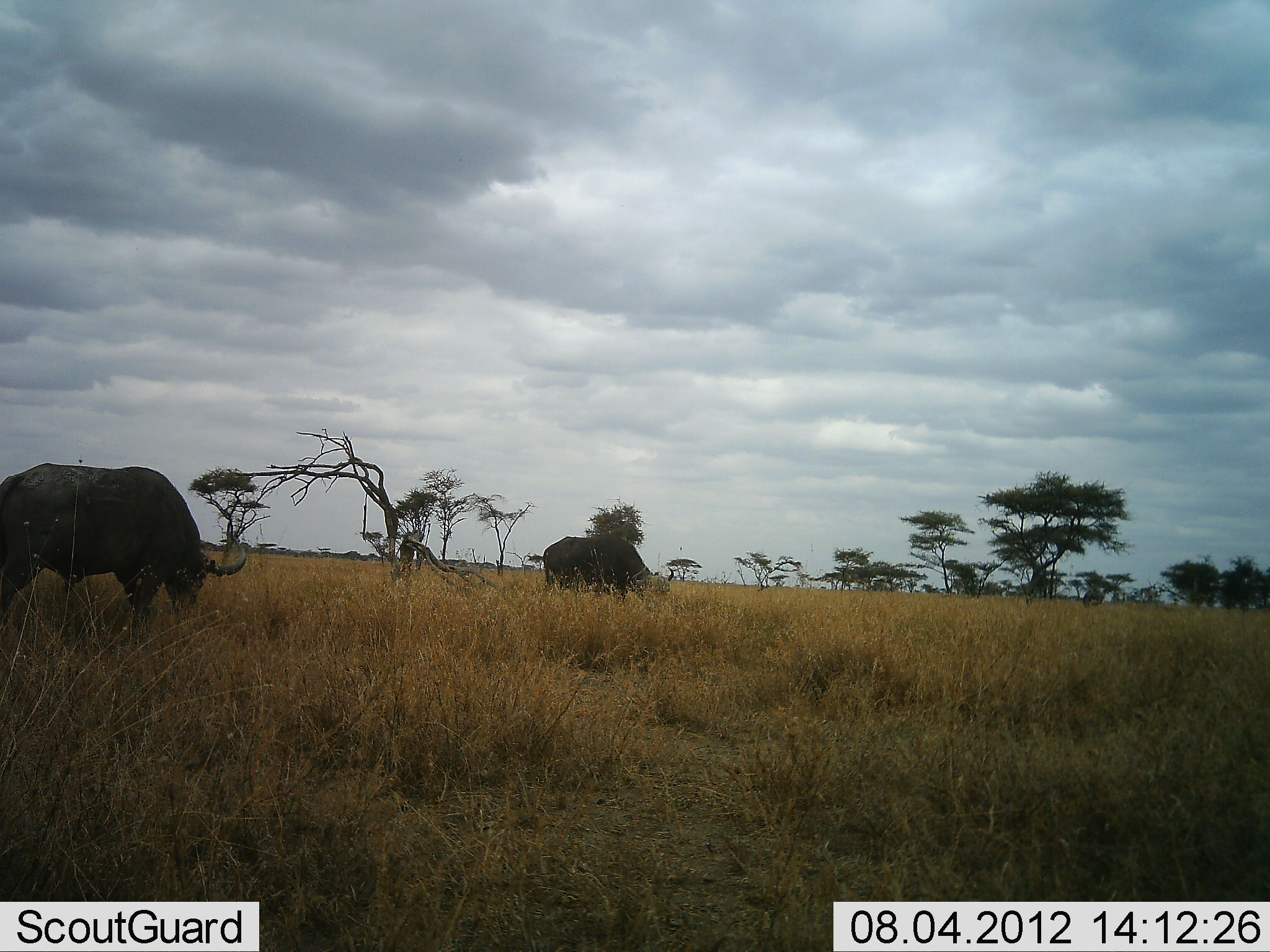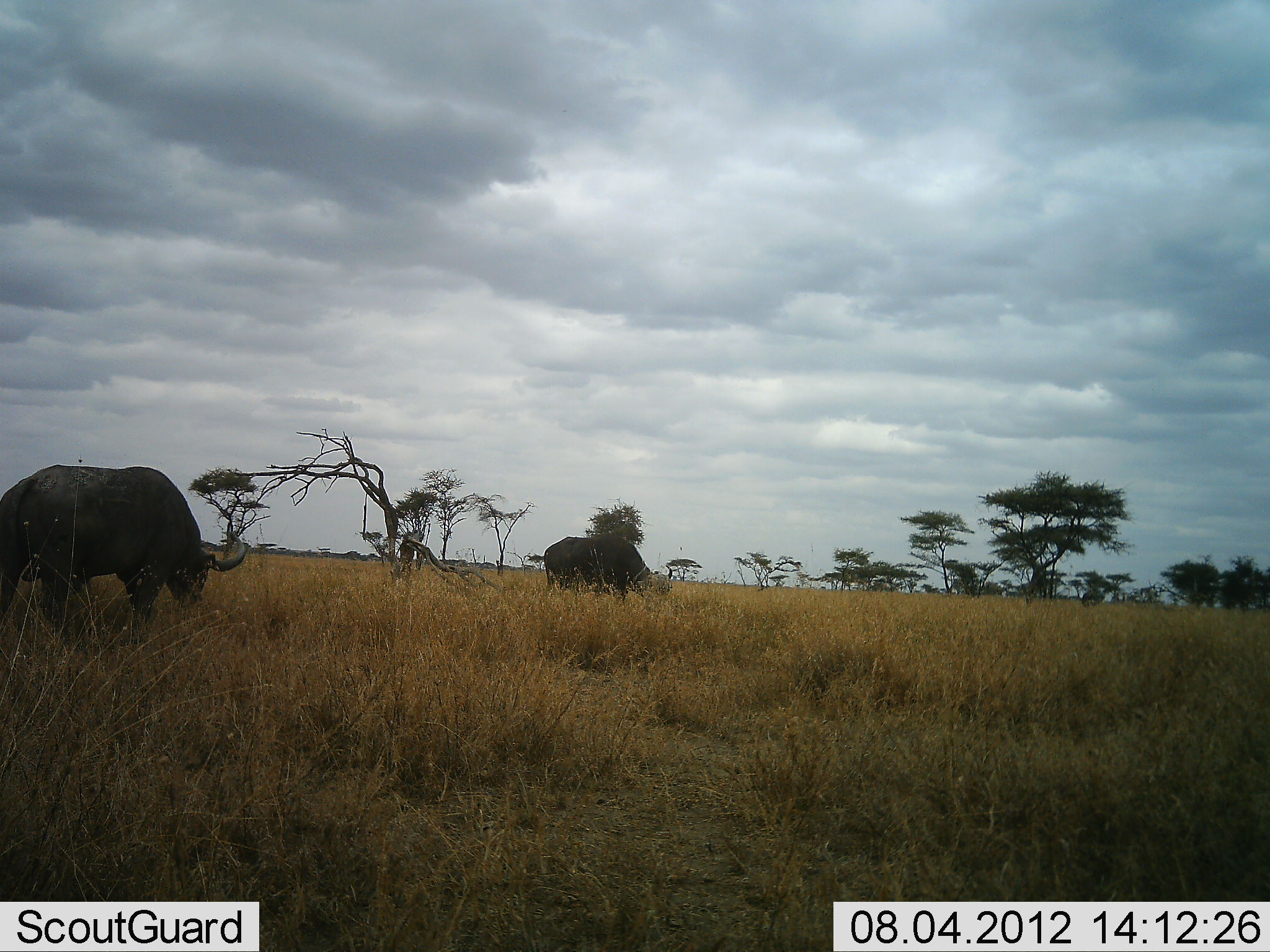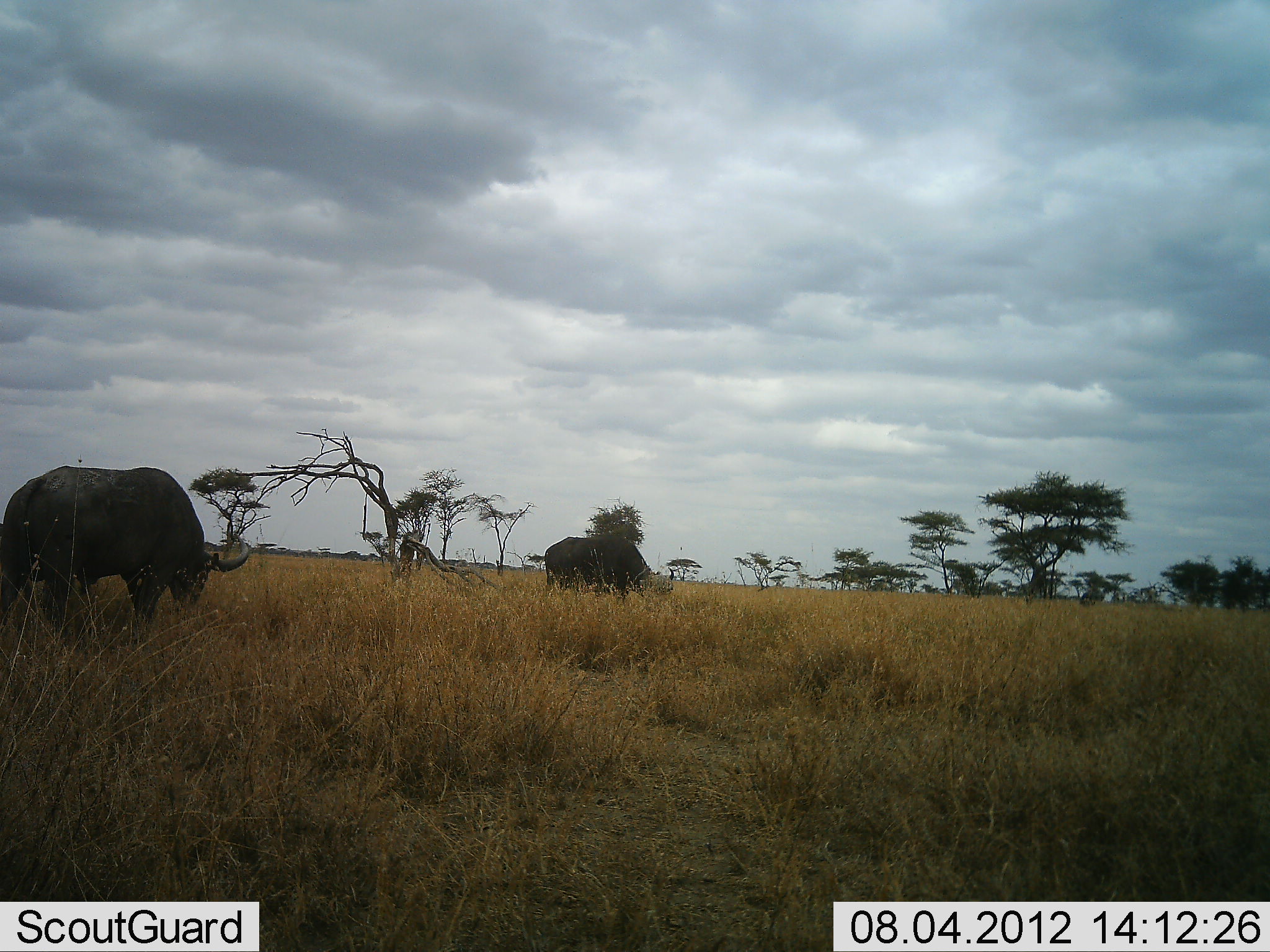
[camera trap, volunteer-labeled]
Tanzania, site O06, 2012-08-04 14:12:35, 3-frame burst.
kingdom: Animalia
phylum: Chordata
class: Mammalia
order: Artiodactyla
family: Bovidae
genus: Syncerus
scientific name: Syncerus caffer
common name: cape buffalo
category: buffalo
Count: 2.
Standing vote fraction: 30%.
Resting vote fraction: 0%.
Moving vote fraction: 20%.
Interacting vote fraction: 0%.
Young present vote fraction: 0%.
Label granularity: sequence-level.